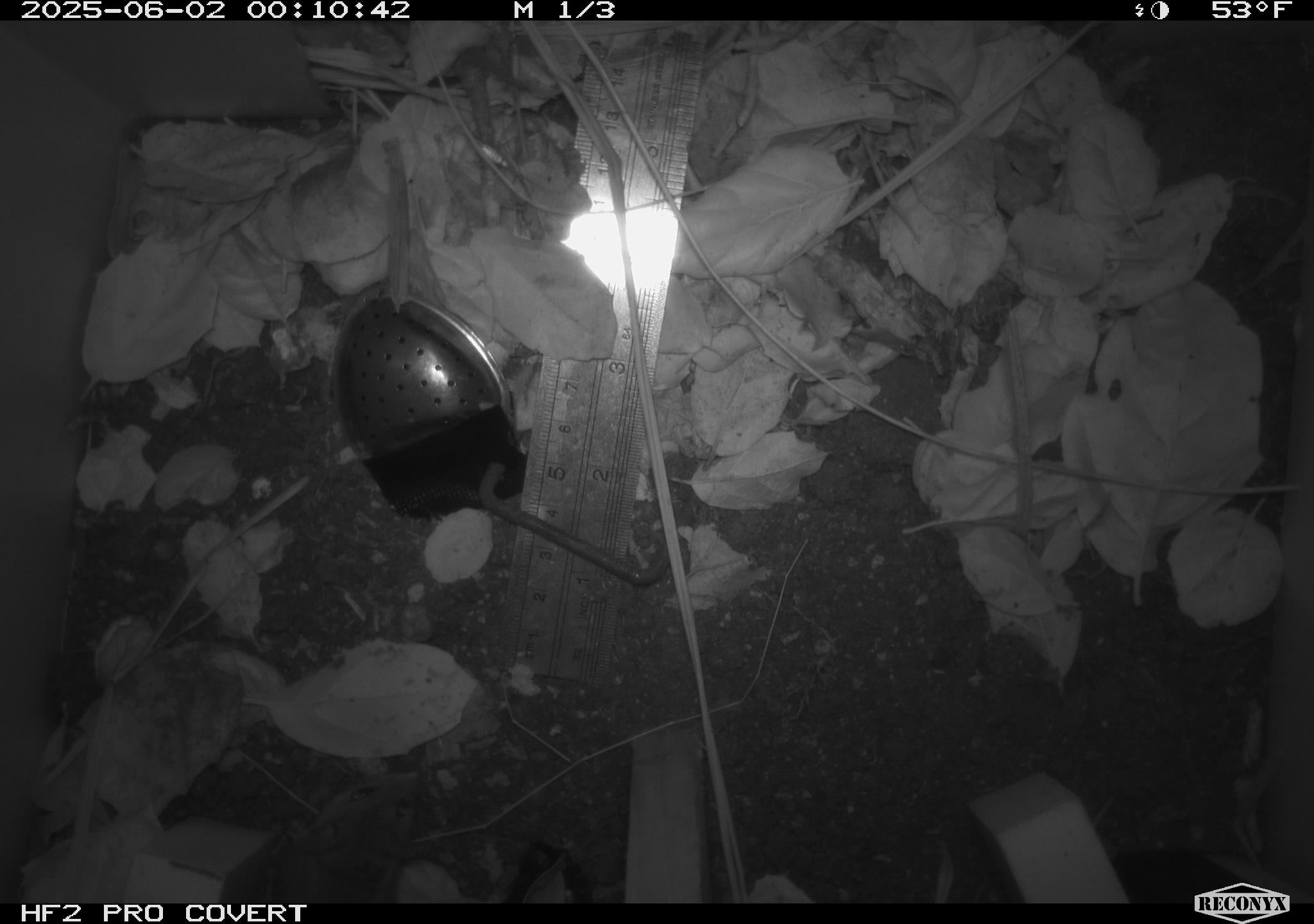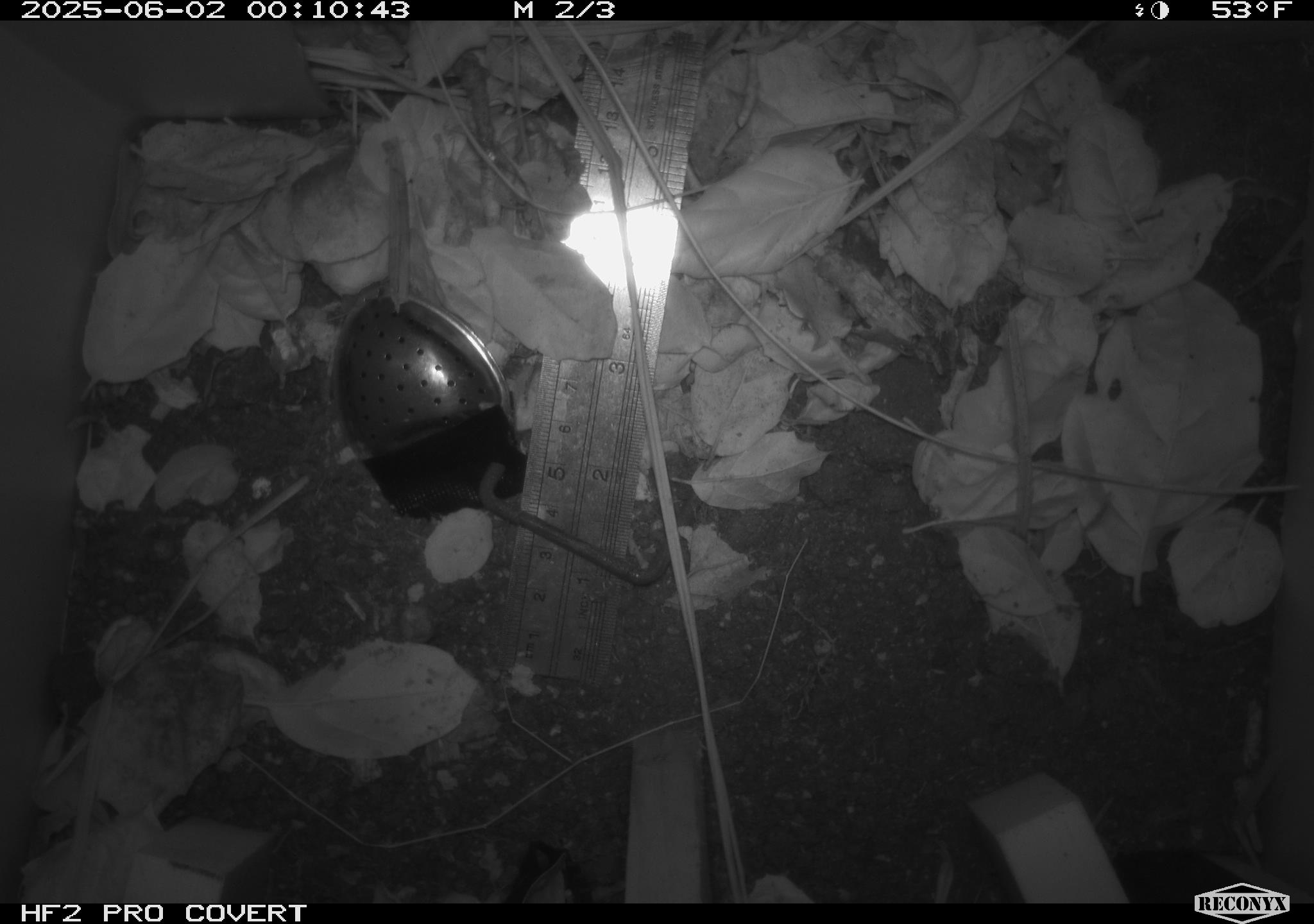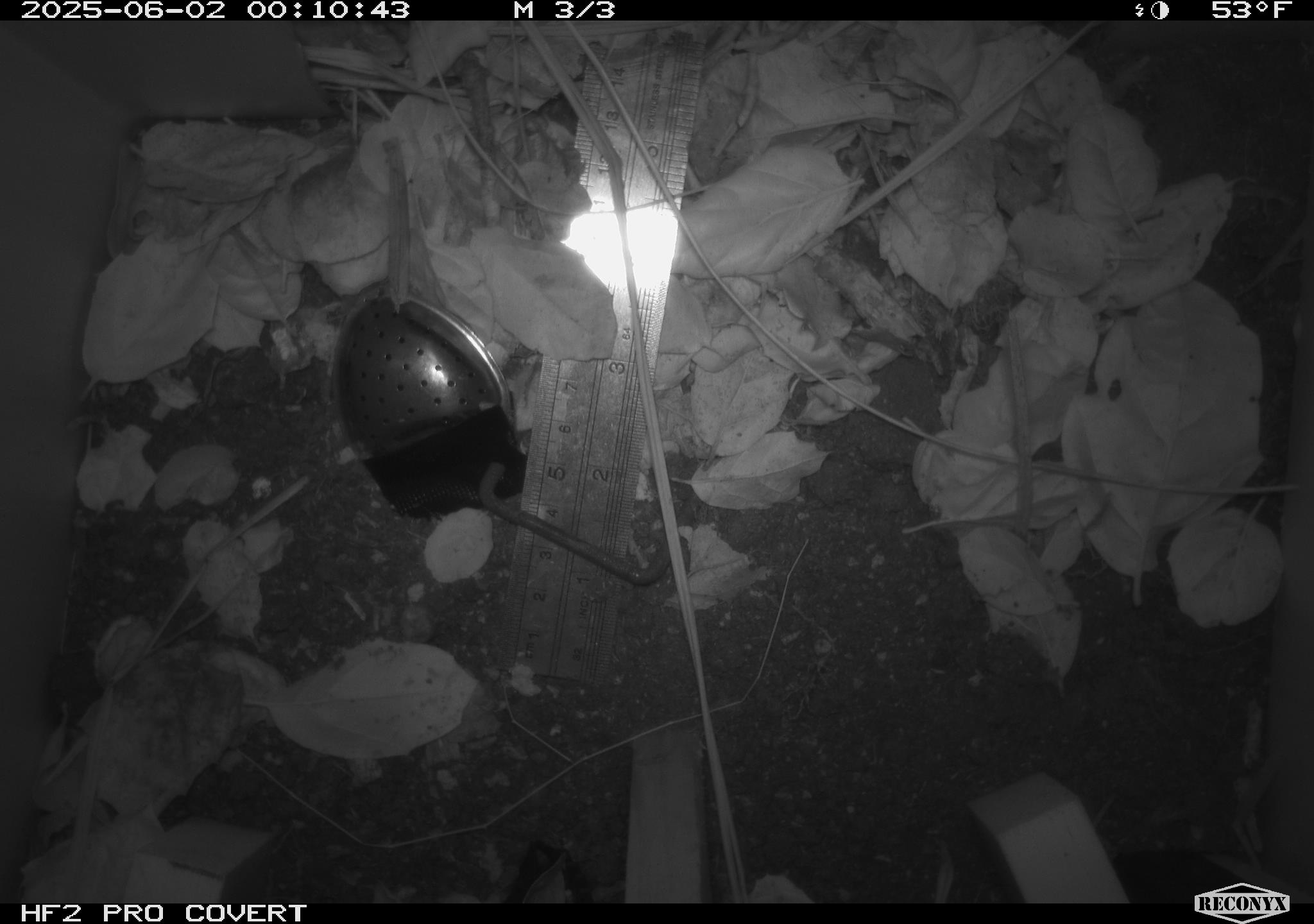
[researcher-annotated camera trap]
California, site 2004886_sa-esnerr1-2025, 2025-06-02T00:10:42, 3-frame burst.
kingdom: Animalia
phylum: Chordata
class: Mammalia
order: Rodentia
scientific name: Rodentia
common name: rodent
Rodent (Rodentia).